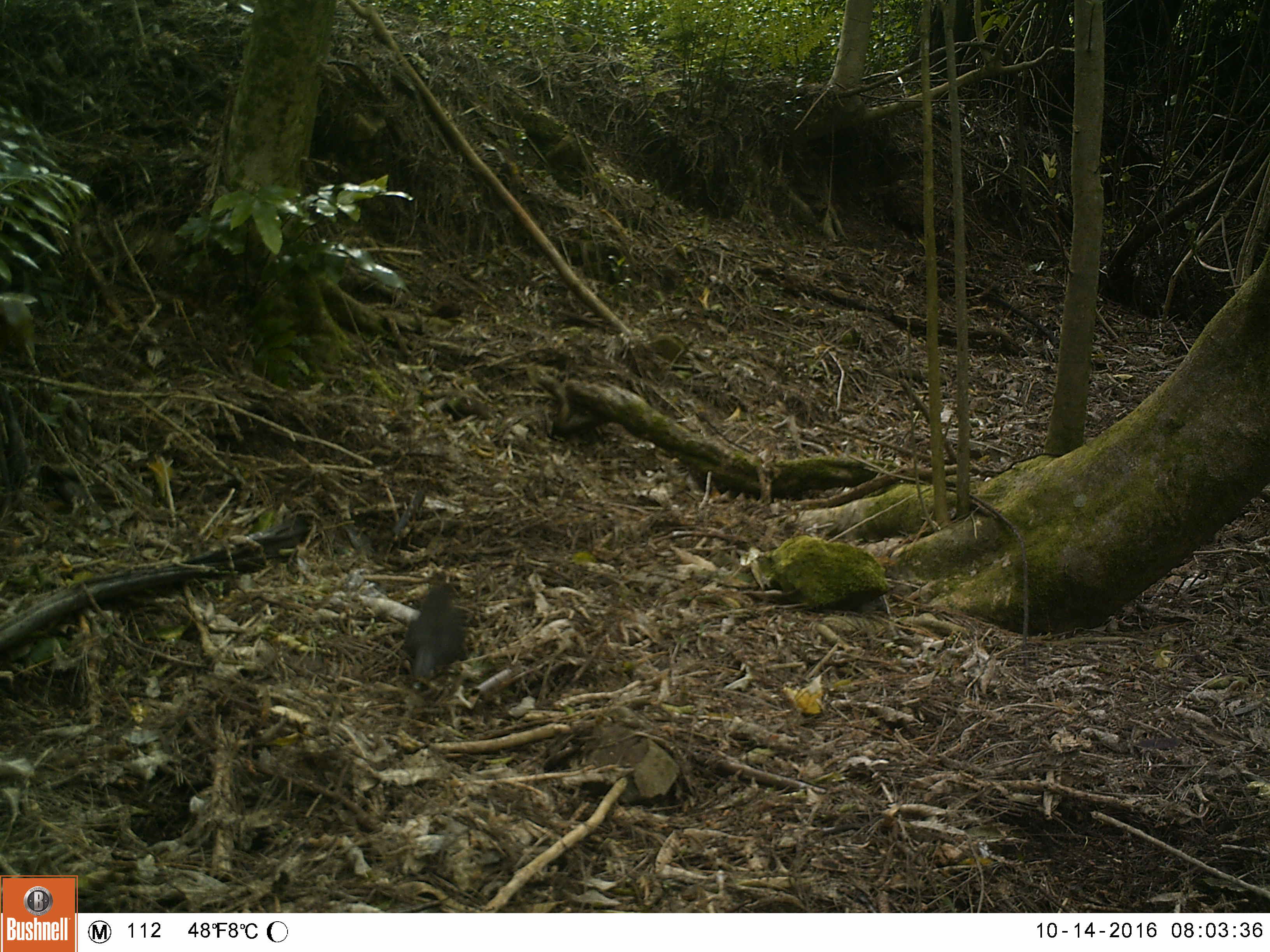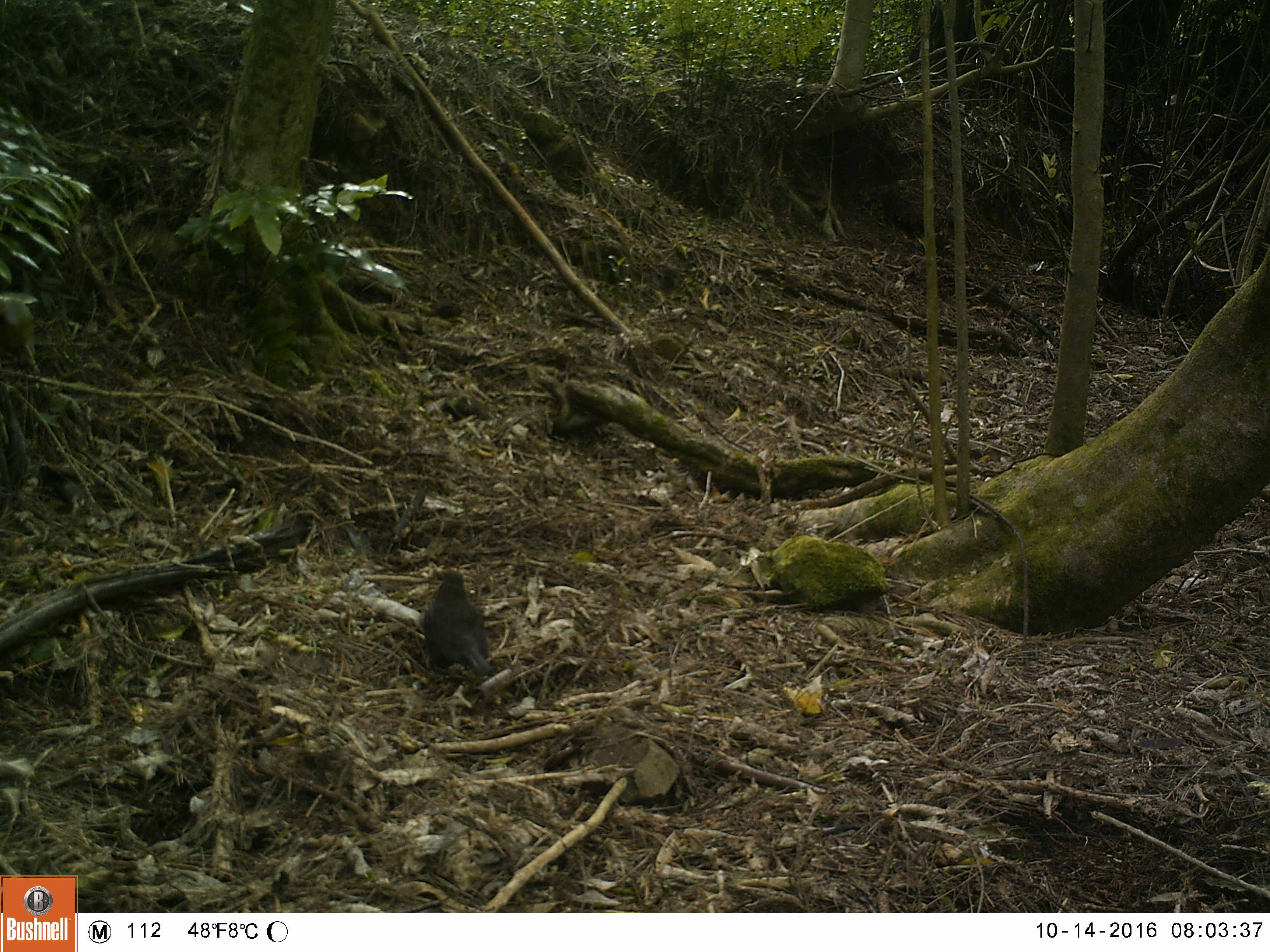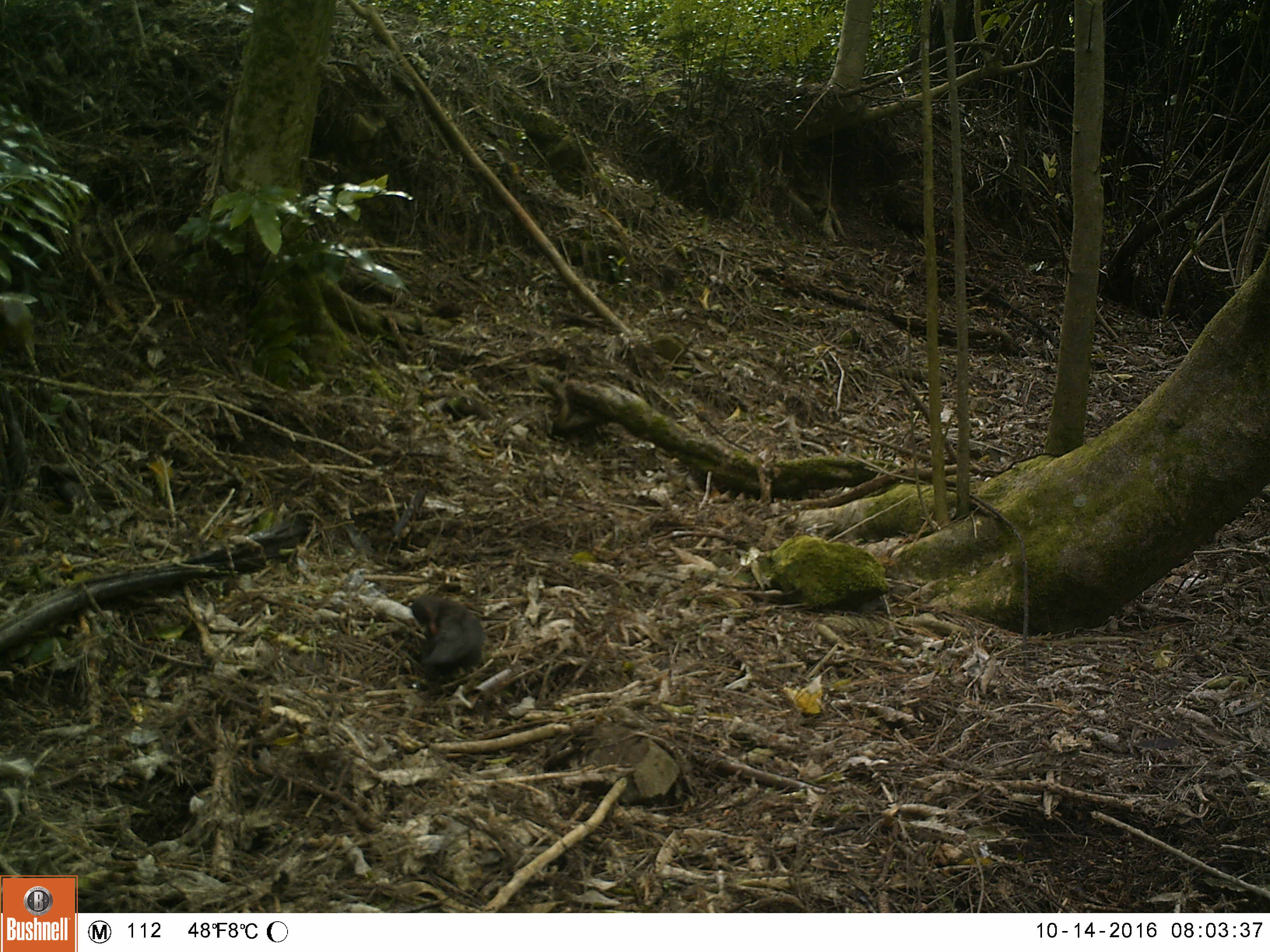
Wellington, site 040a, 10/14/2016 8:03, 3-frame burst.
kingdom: Animalia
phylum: Chordata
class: Aves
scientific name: Aves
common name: bird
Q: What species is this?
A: Bird (Aves).